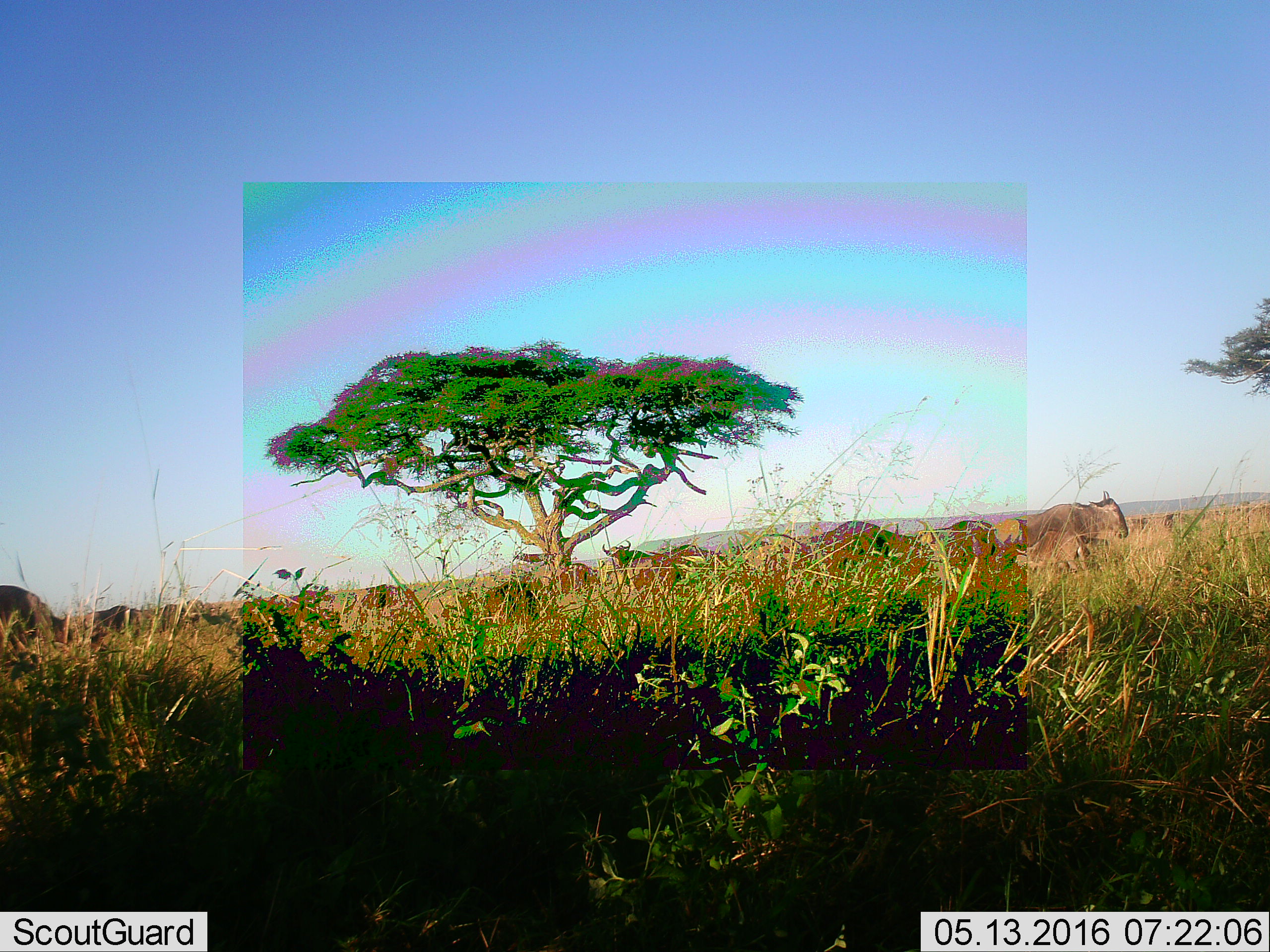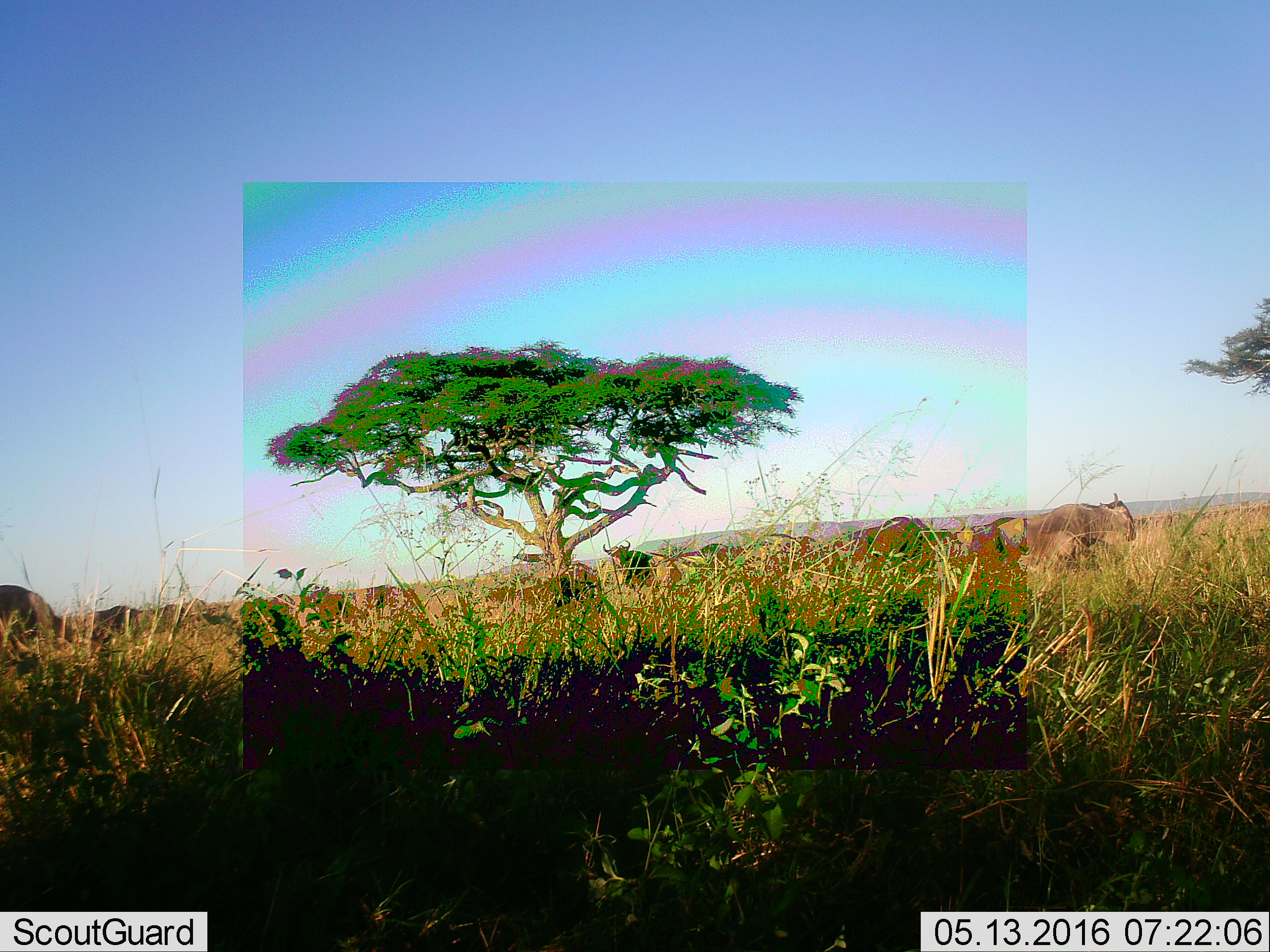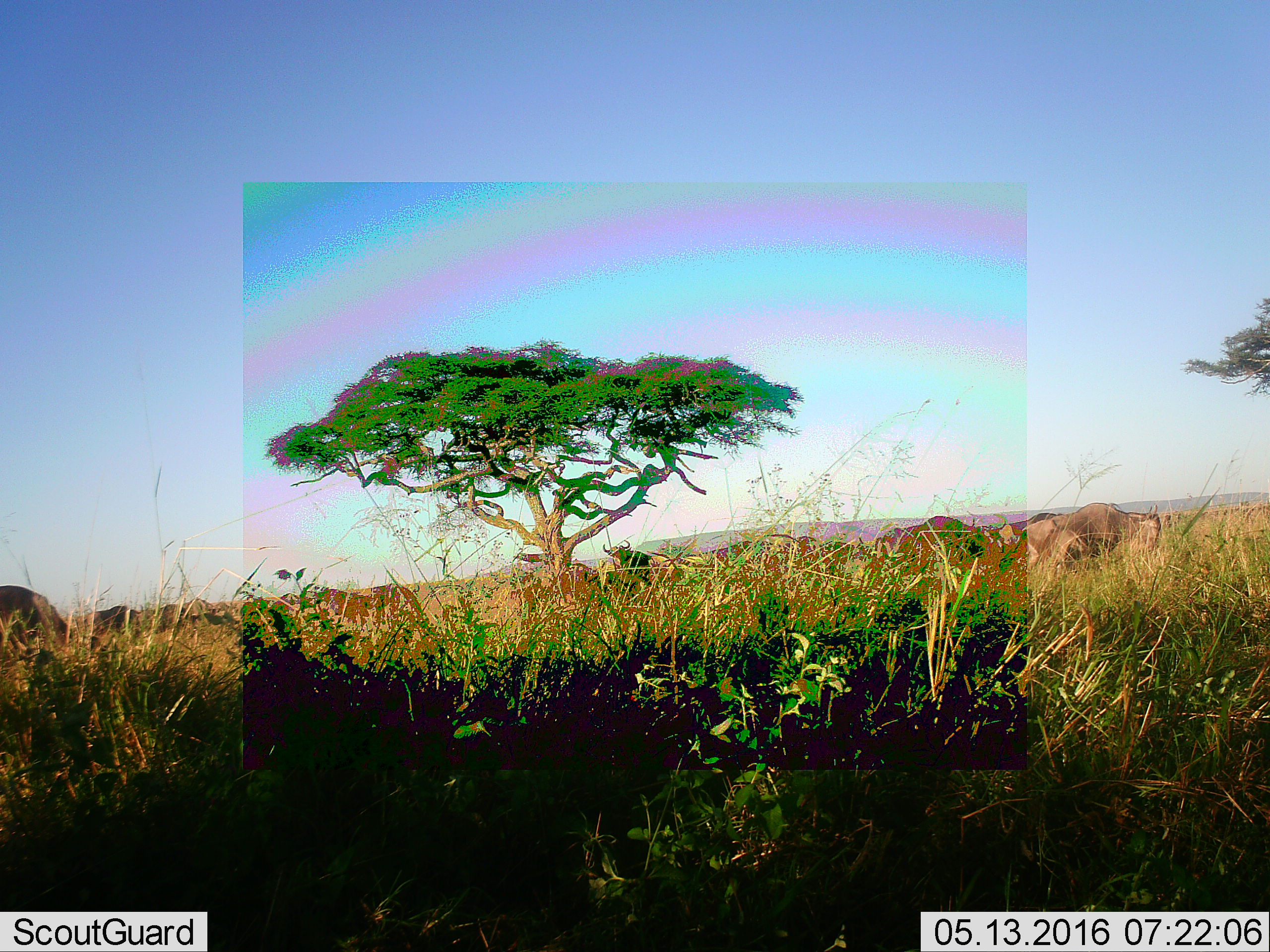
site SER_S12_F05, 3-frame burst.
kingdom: Animalia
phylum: Chordata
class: Mammalia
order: Artiodactyla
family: Bovidae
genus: Connochaetes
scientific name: Connochaetes taurinus taurinus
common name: blue wildebeest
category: wildebeestblue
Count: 11-50.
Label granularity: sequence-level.